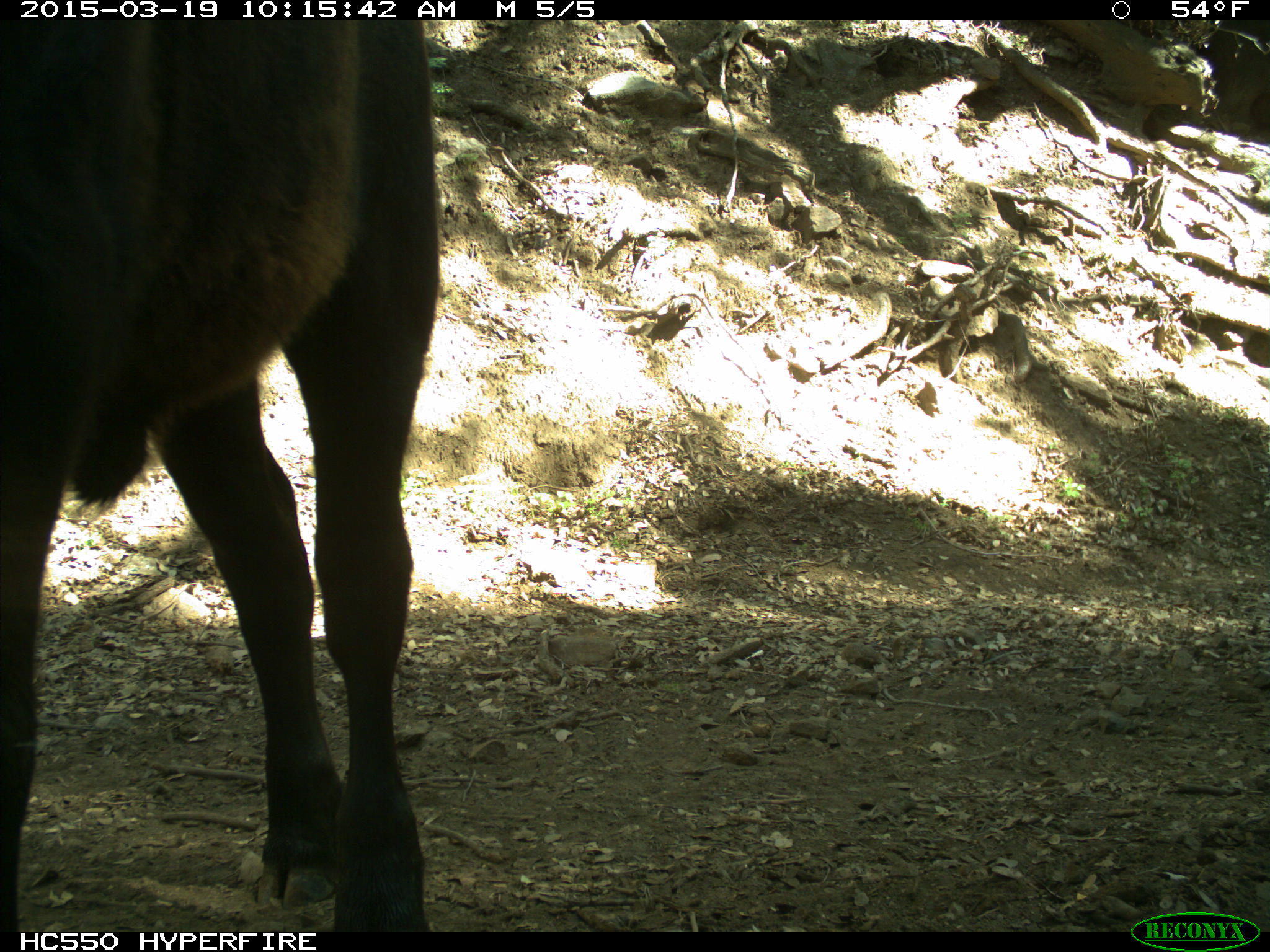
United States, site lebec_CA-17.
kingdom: Animalia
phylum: Chordata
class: Mammalia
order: Artiodactyla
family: Bovidae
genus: Bos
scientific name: Bos taurus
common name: domestic cow